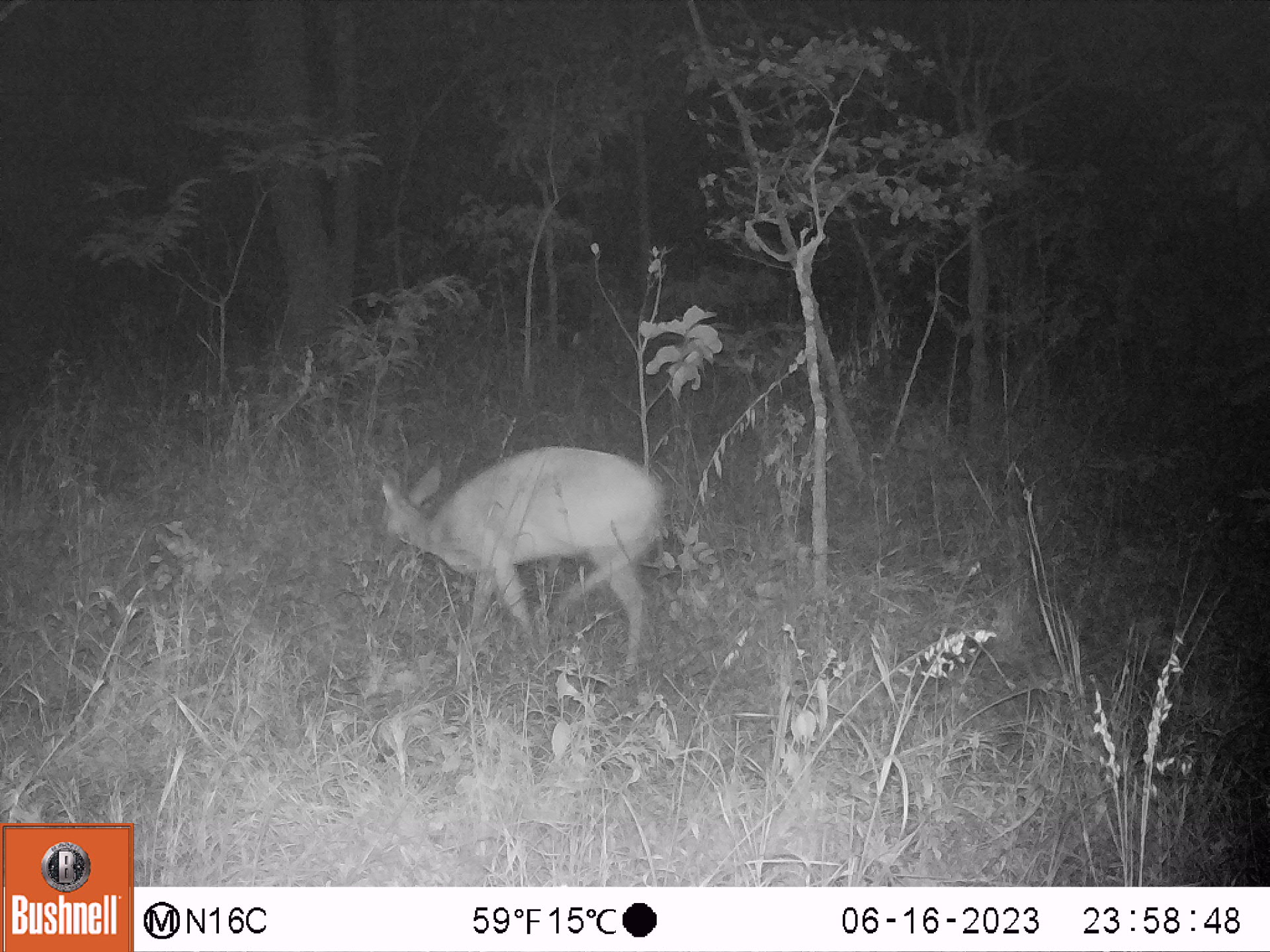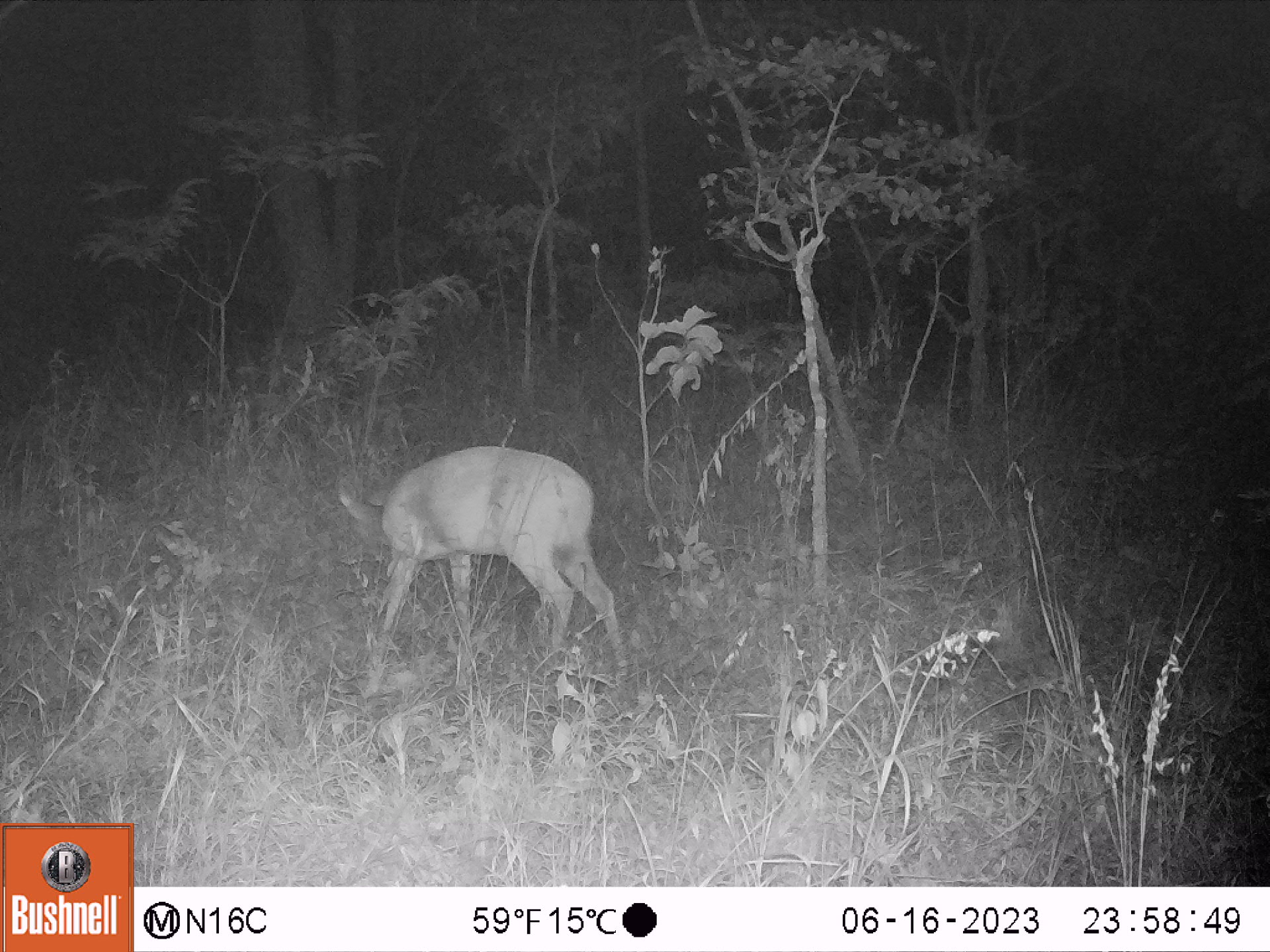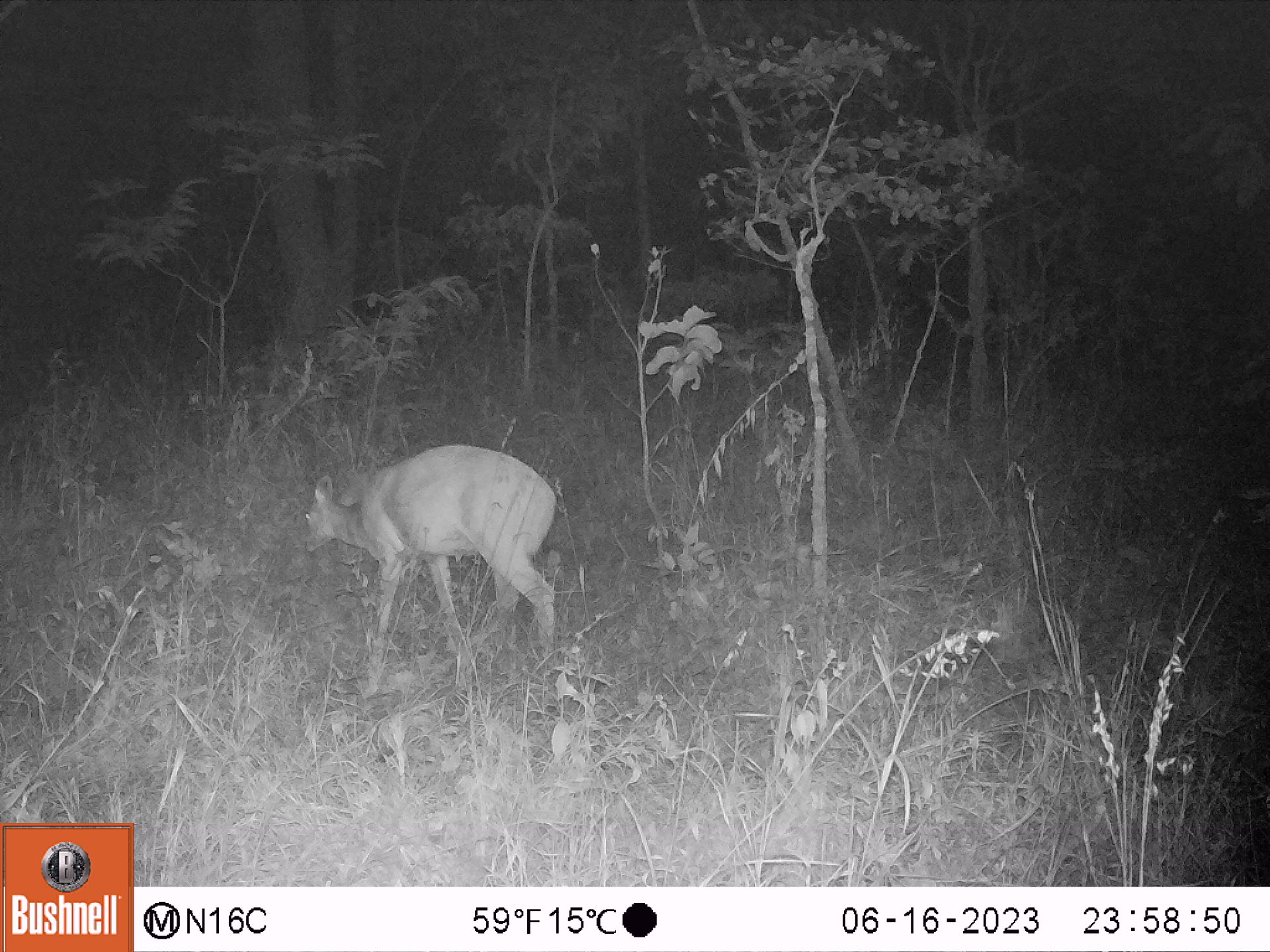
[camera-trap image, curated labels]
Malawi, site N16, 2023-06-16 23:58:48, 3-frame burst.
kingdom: Animalia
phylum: Chordata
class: Mammalia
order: Artiodactyla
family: Bovidae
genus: Tragelaphus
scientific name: Tragelaphus sylvaticus sylvaticus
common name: cape bushbuck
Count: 1.